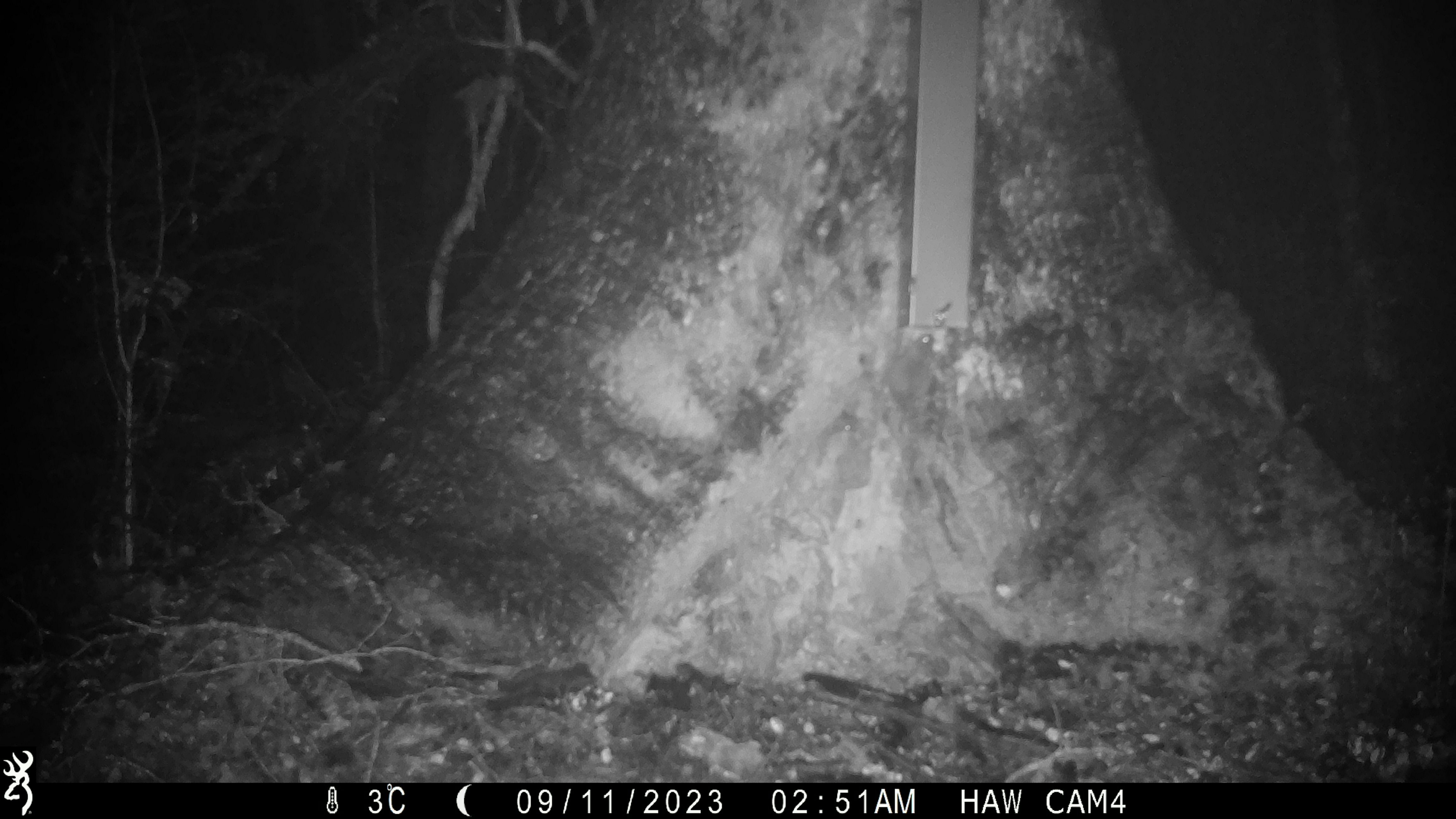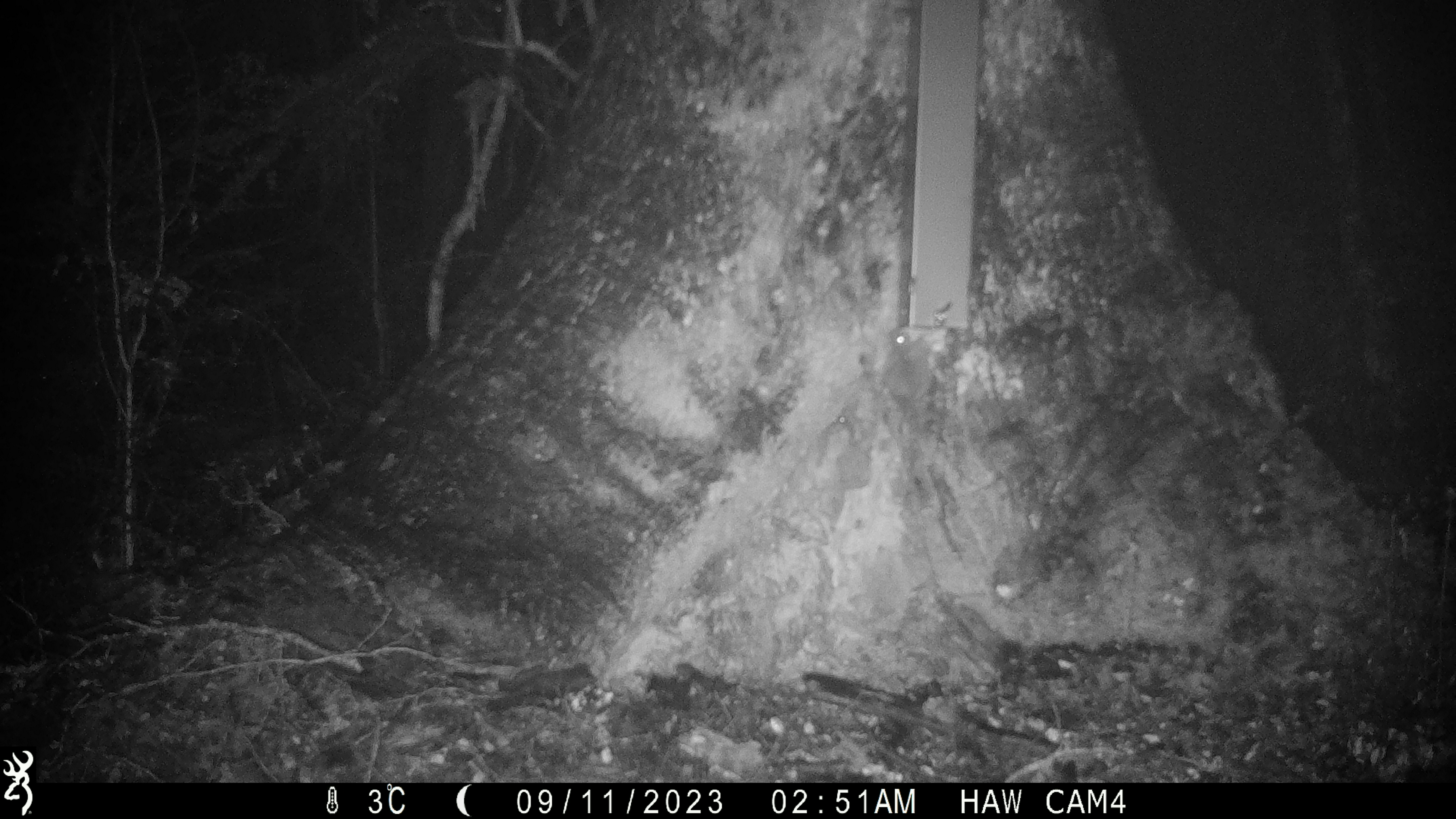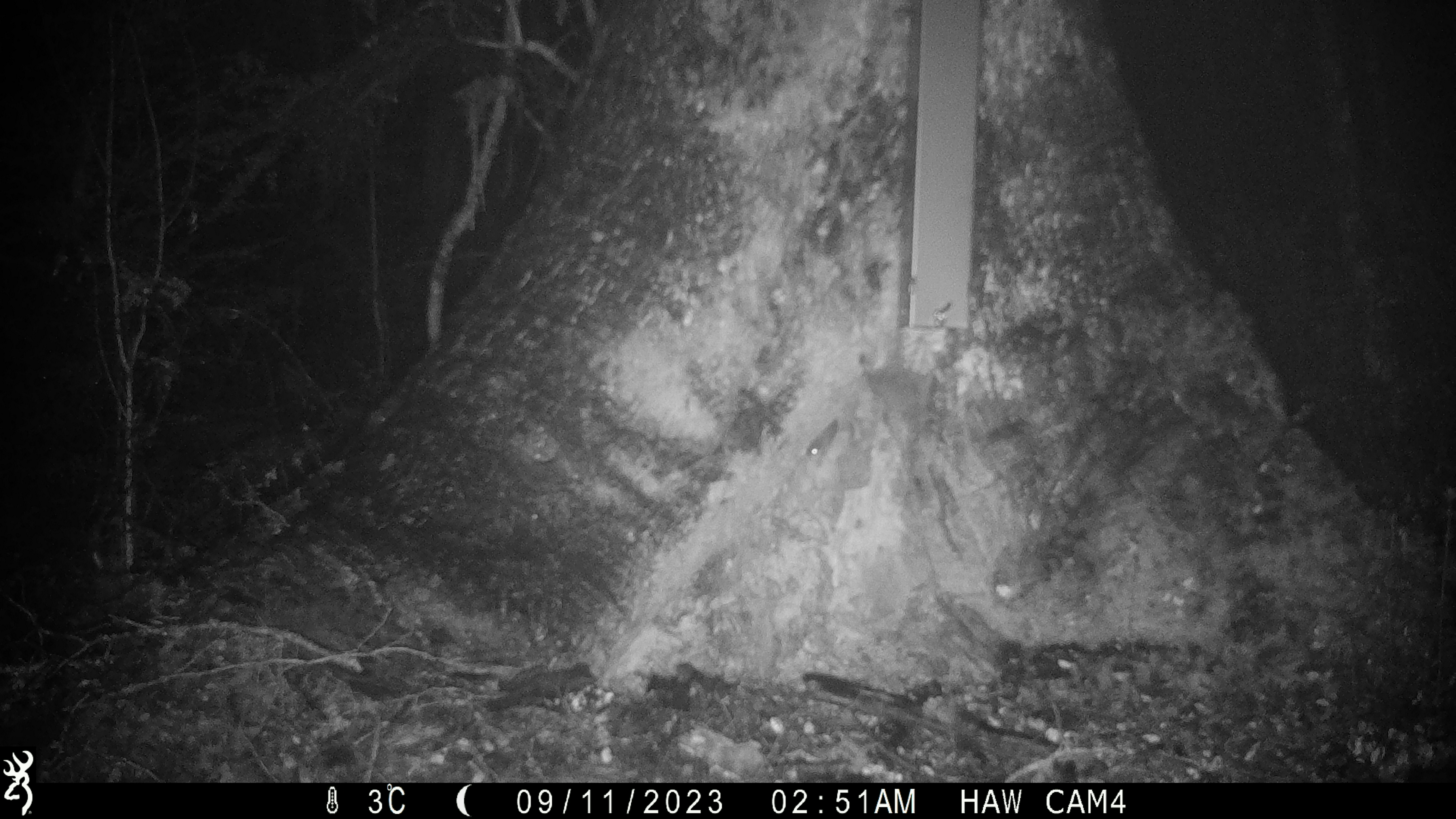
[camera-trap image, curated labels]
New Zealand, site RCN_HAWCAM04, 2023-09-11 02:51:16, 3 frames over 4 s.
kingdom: Animalia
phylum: Chordata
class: Mammalia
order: Rodentia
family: Muridae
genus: Mus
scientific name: Mus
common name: mouse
Mouse (Mus).